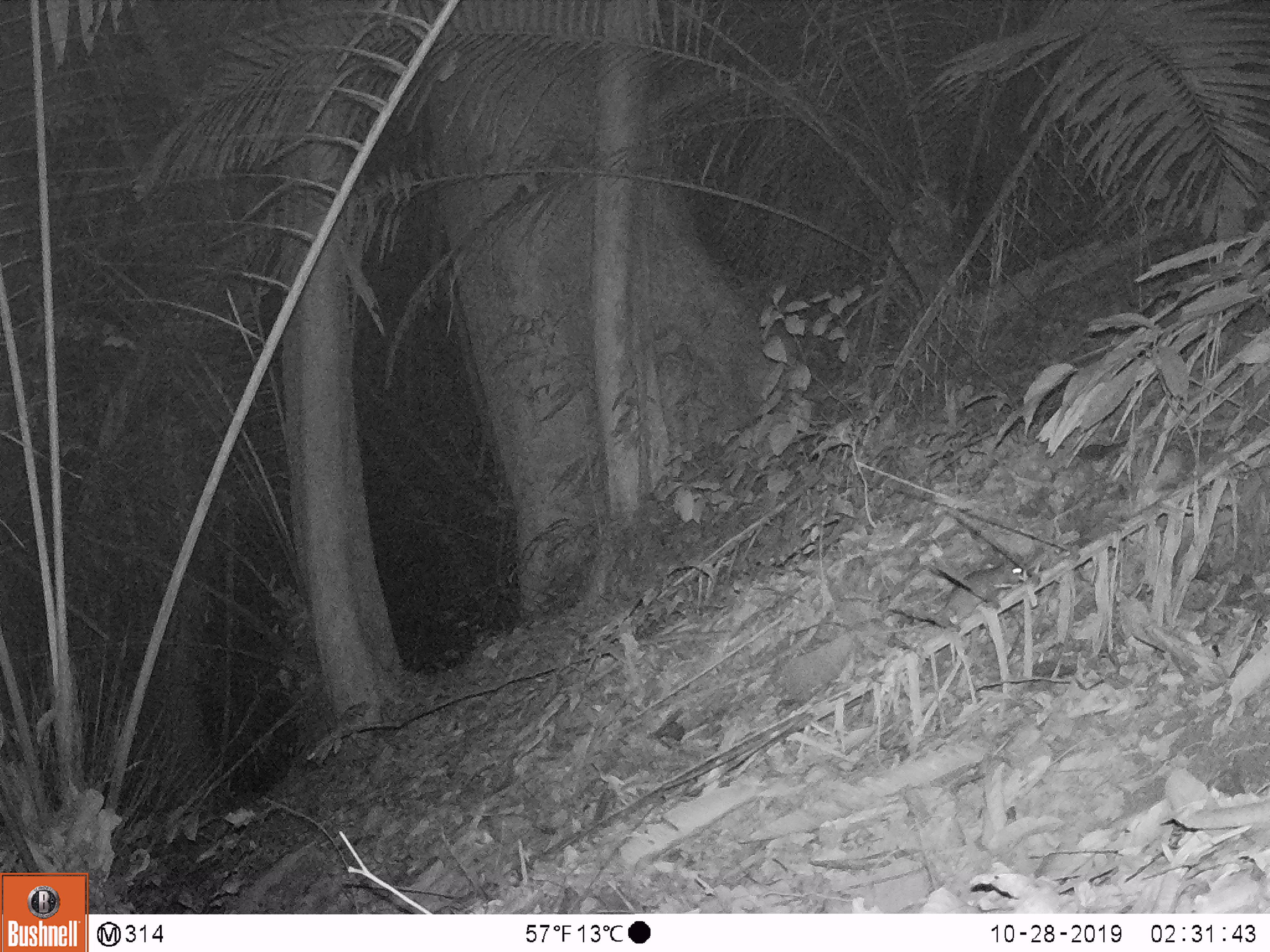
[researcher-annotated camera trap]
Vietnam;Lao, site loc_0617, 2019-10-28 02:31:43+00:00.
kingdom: Animalia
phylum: Chordata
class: Mammalia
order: Rodentia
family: Muridae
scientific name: Muridae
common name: old-world mice and rats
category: unidentified murid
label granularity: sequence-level